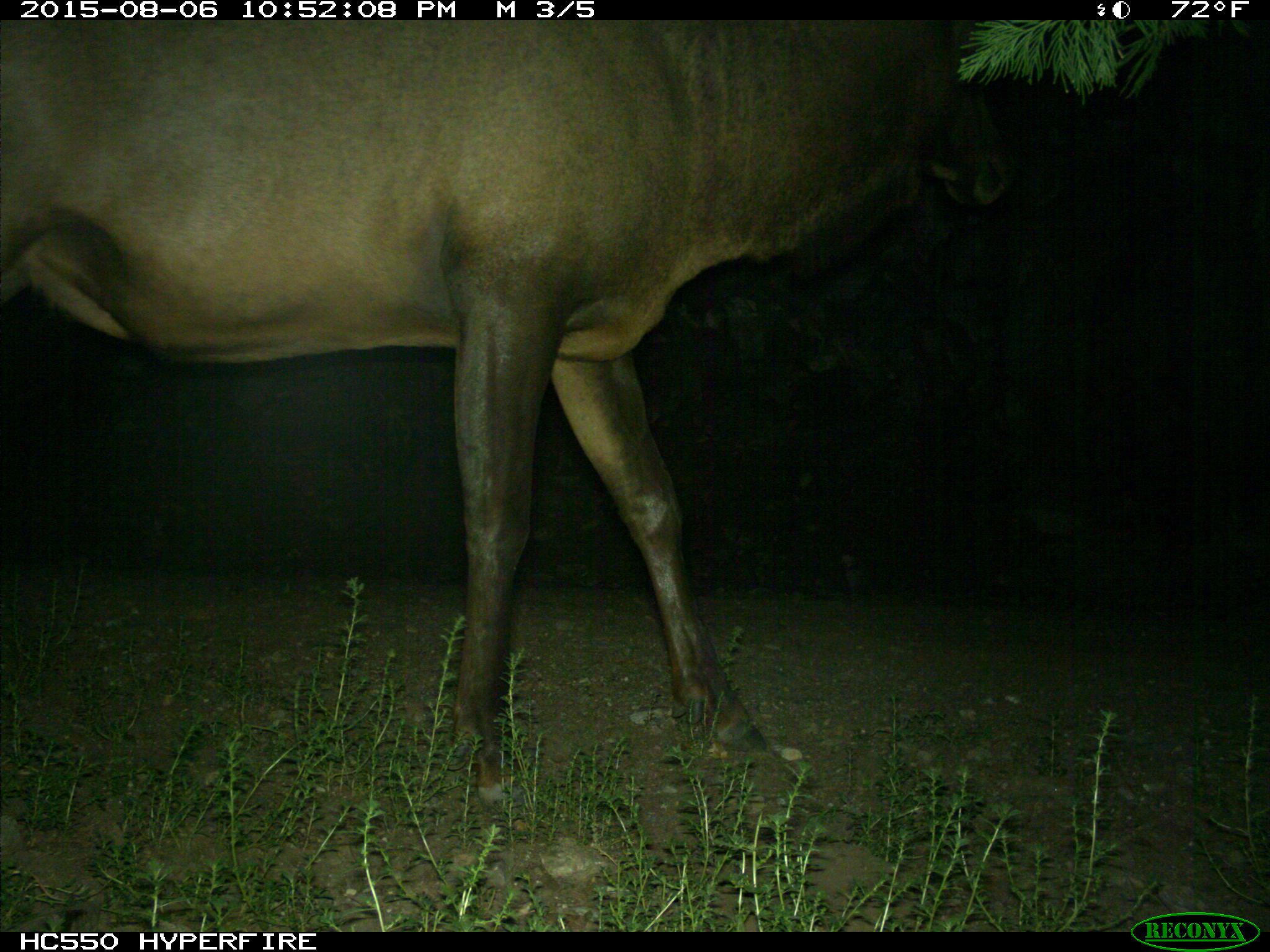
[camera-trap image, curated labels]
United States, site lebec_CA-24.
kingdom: Animalia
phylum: Chordata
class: Mammalia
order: Artiodactyla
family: Cervidae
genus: Cervus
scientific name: Cervus canadensis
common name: elk